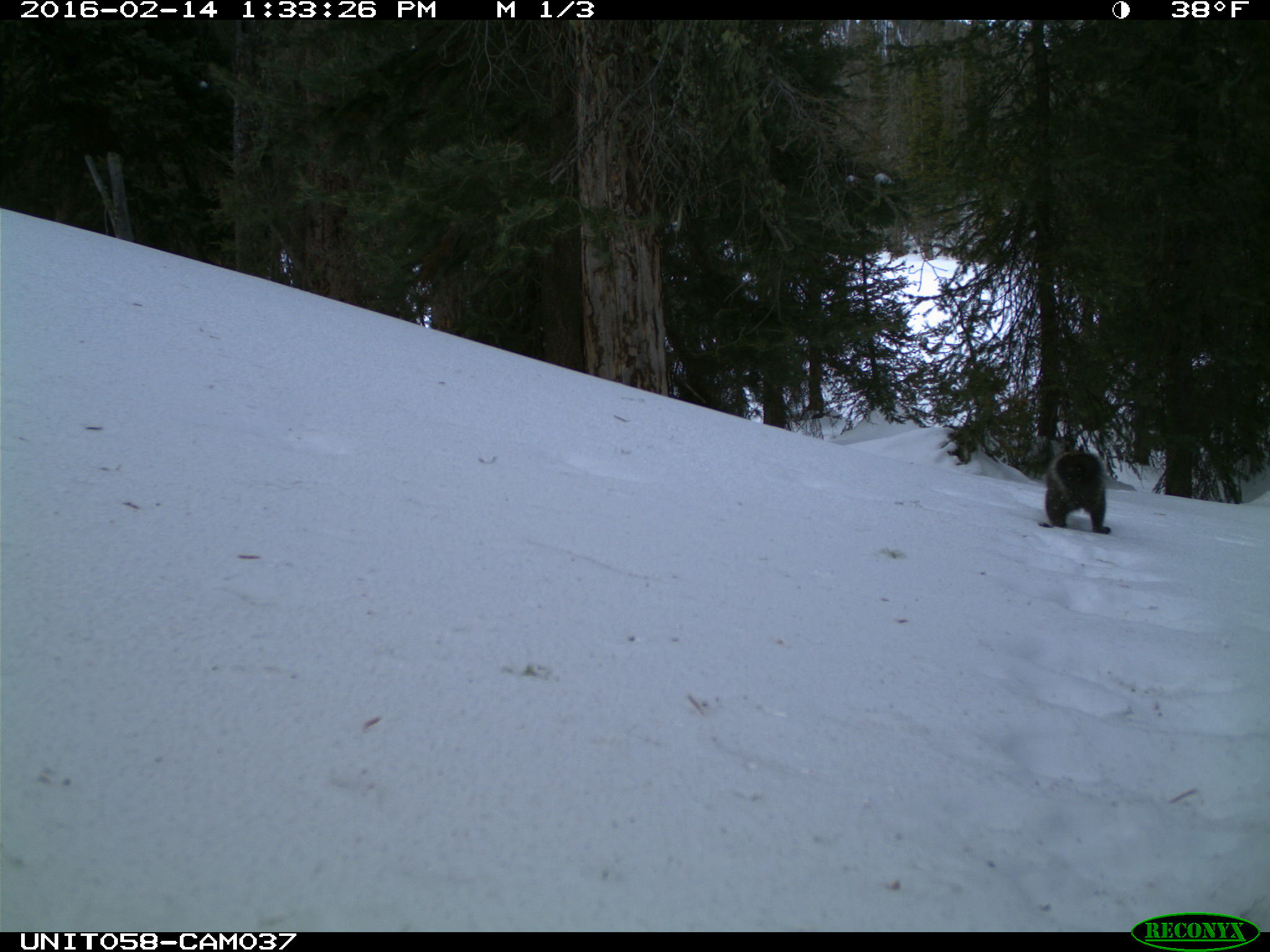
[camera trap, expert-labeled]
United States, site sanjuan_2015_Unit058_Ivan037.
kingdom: Animalia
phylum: Chordata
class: Mammalia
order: Rodentia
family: Sciuridae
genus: Tamiasciurus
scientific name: Tamiasciurus hudsonicus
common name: american red squirrel